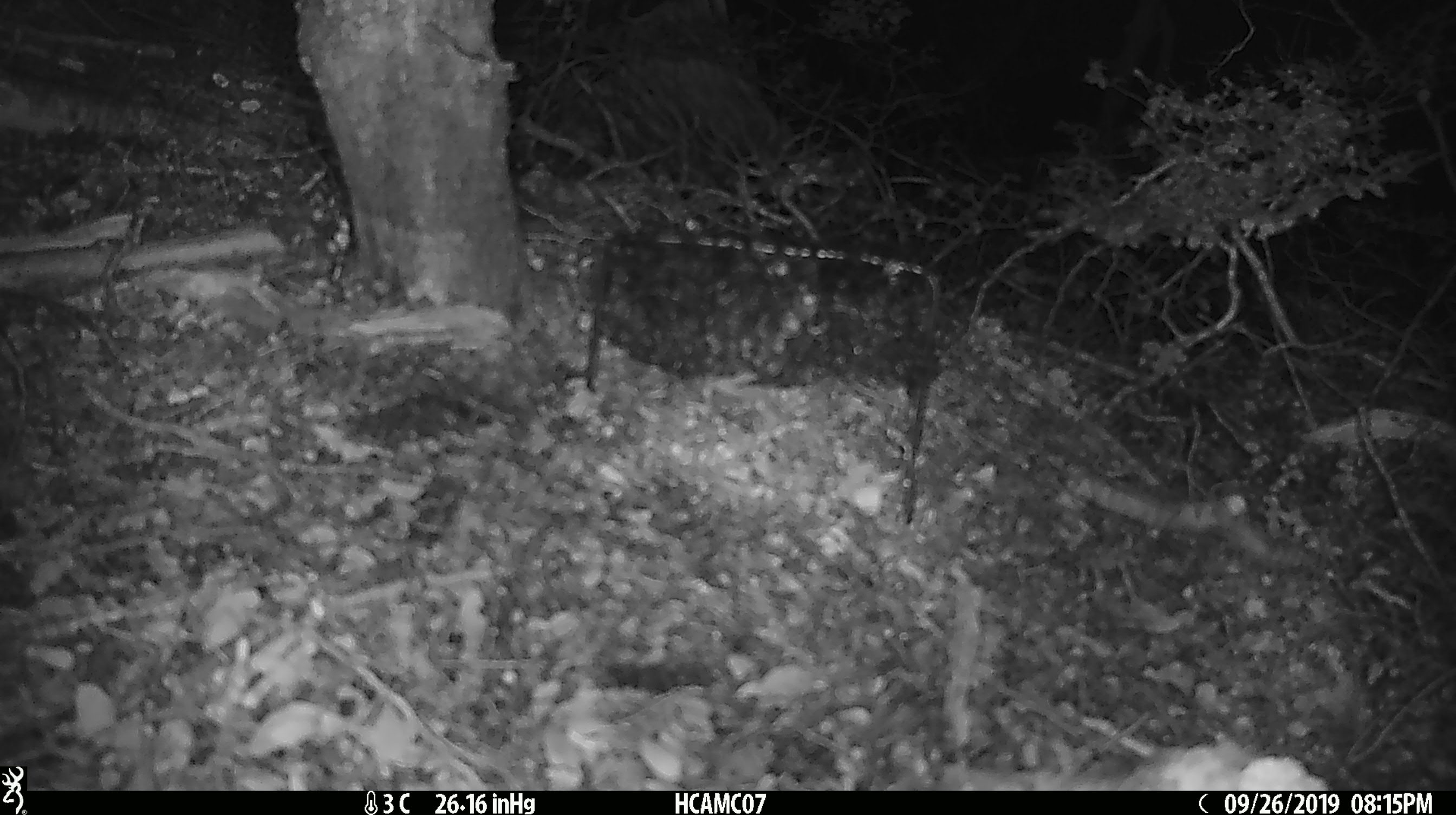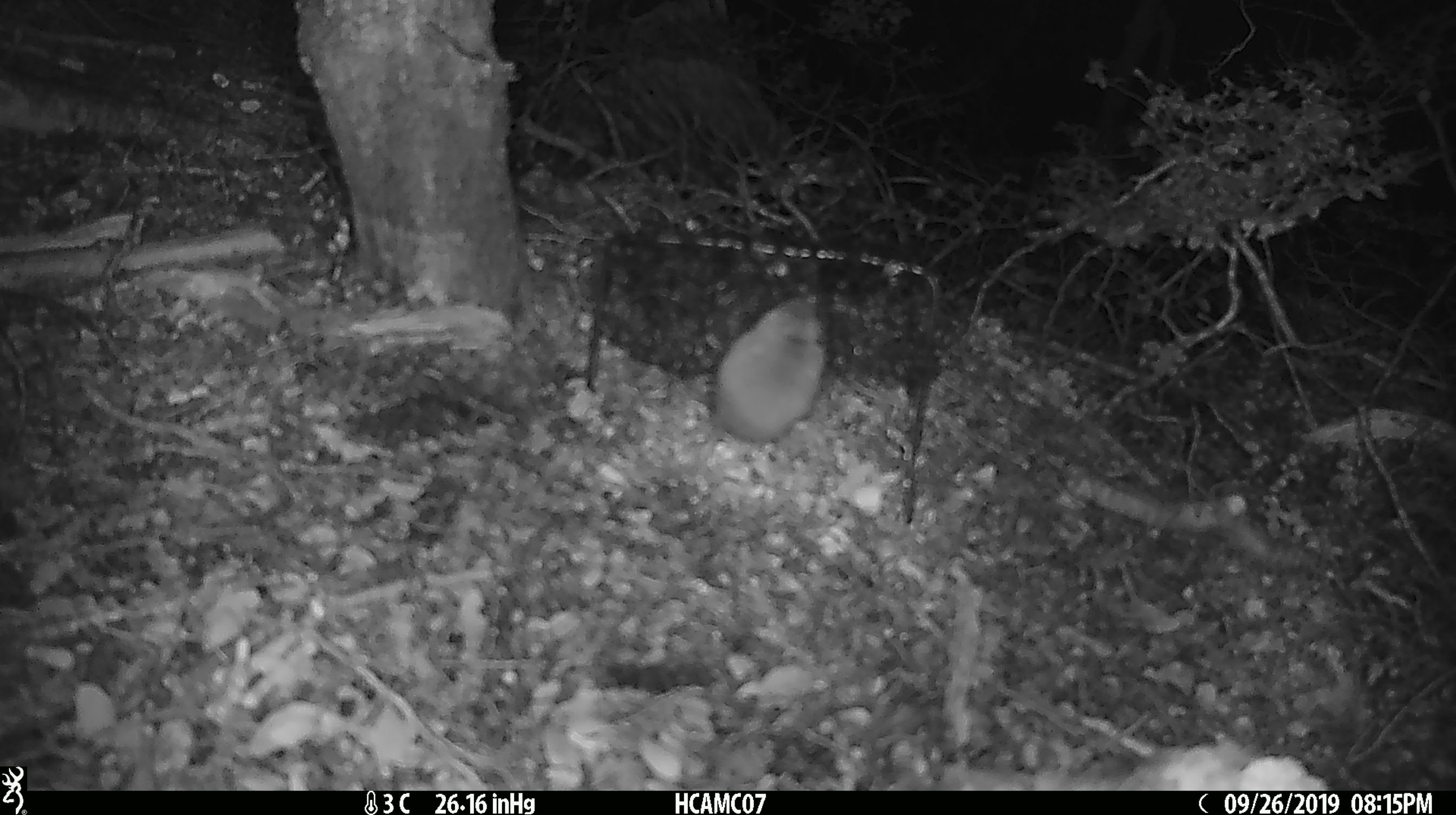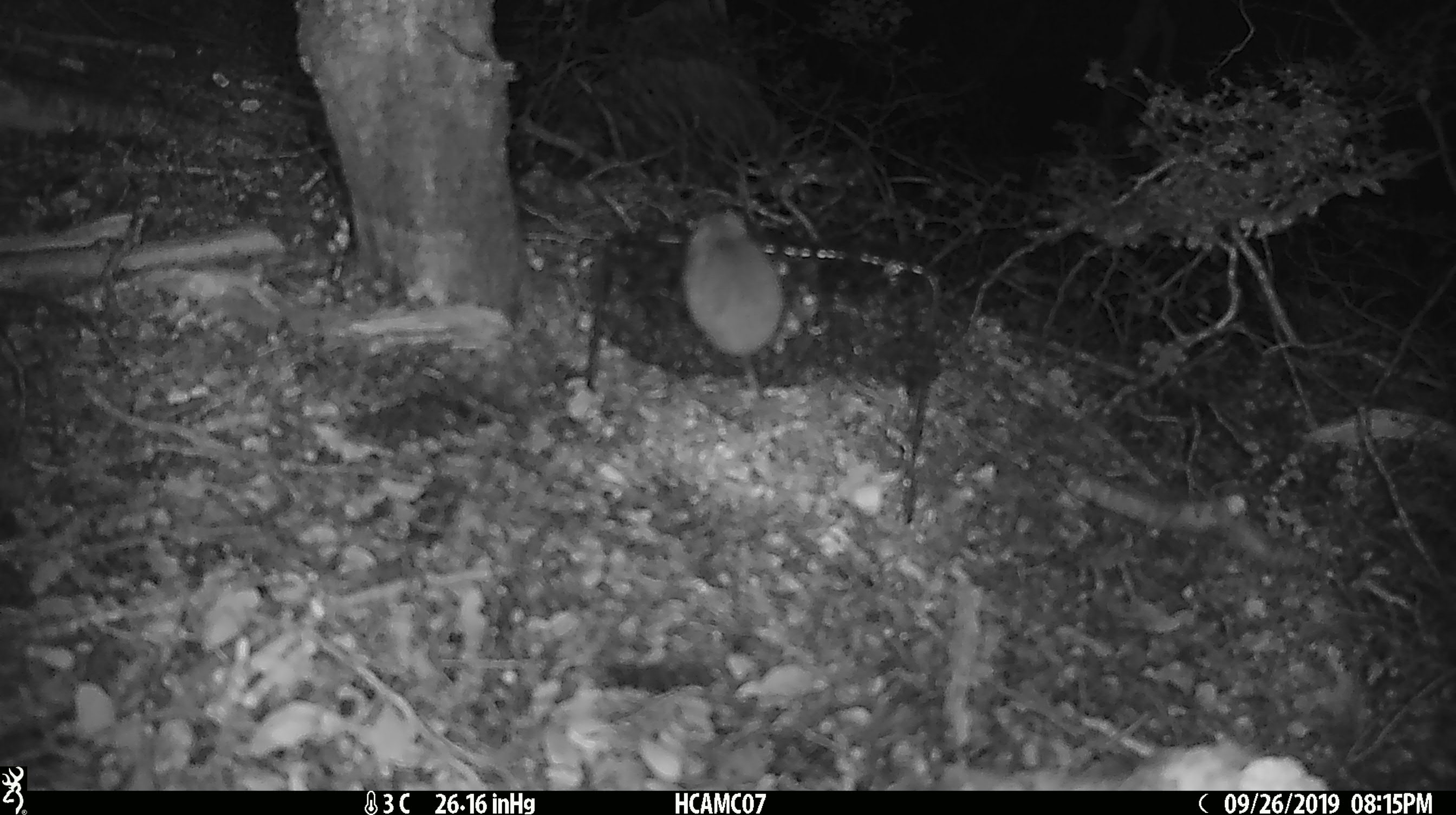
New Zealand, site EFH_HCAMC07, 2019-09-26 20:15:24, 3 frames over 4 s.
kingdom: Animalia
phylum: Chordata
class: Mammalia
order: Rodentia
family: Muridae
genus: Mus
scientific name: Mus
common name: mouse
Mouse (Mus).